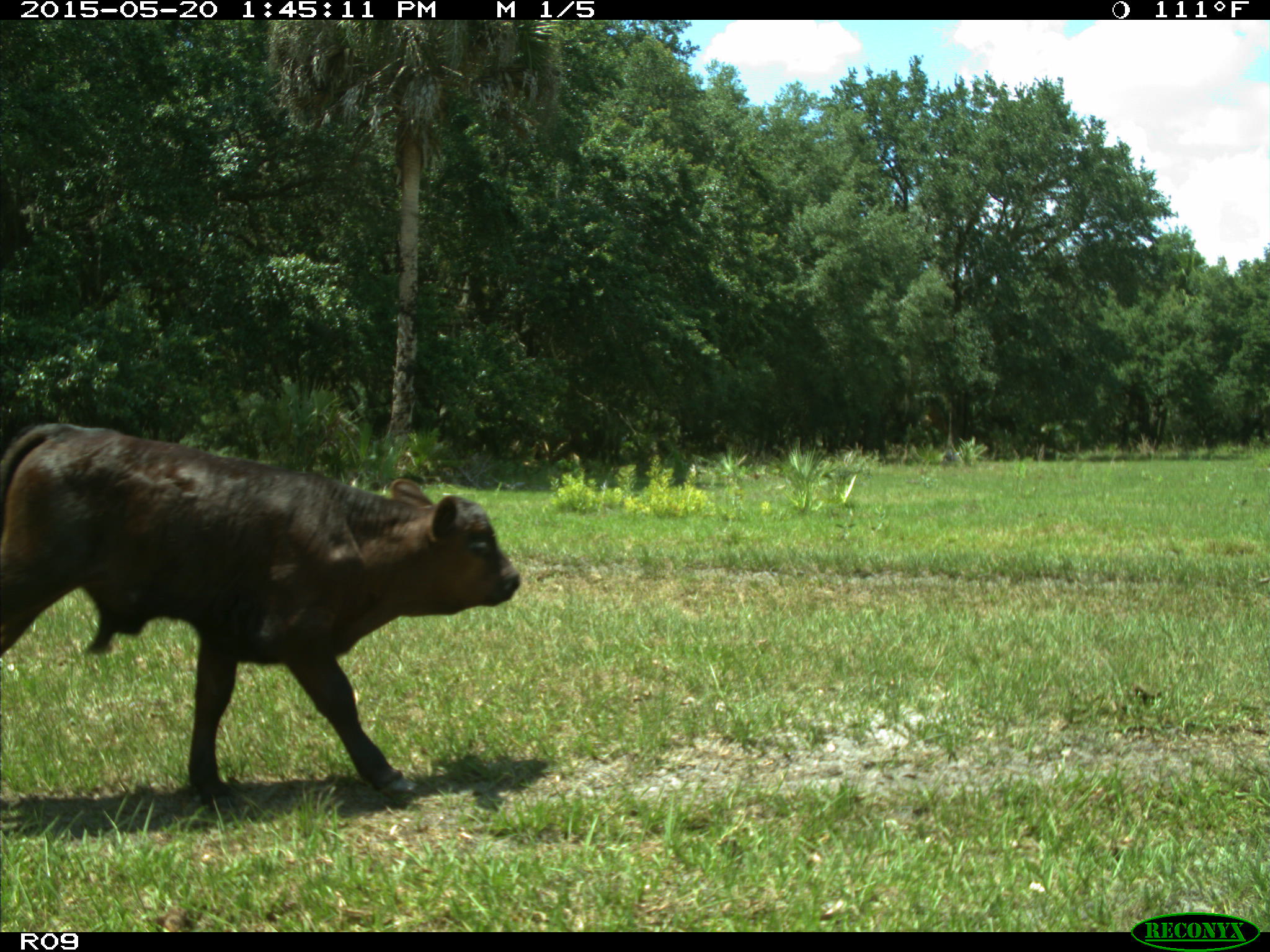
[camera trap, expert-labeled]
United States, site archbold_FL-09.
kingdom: Animalia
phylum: Chordata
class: Mammalia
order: Artiodactyla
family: Bovidae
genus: Bos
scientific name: Bos taurus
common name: domestic cow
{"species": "Bos taurus (domestic cow)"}